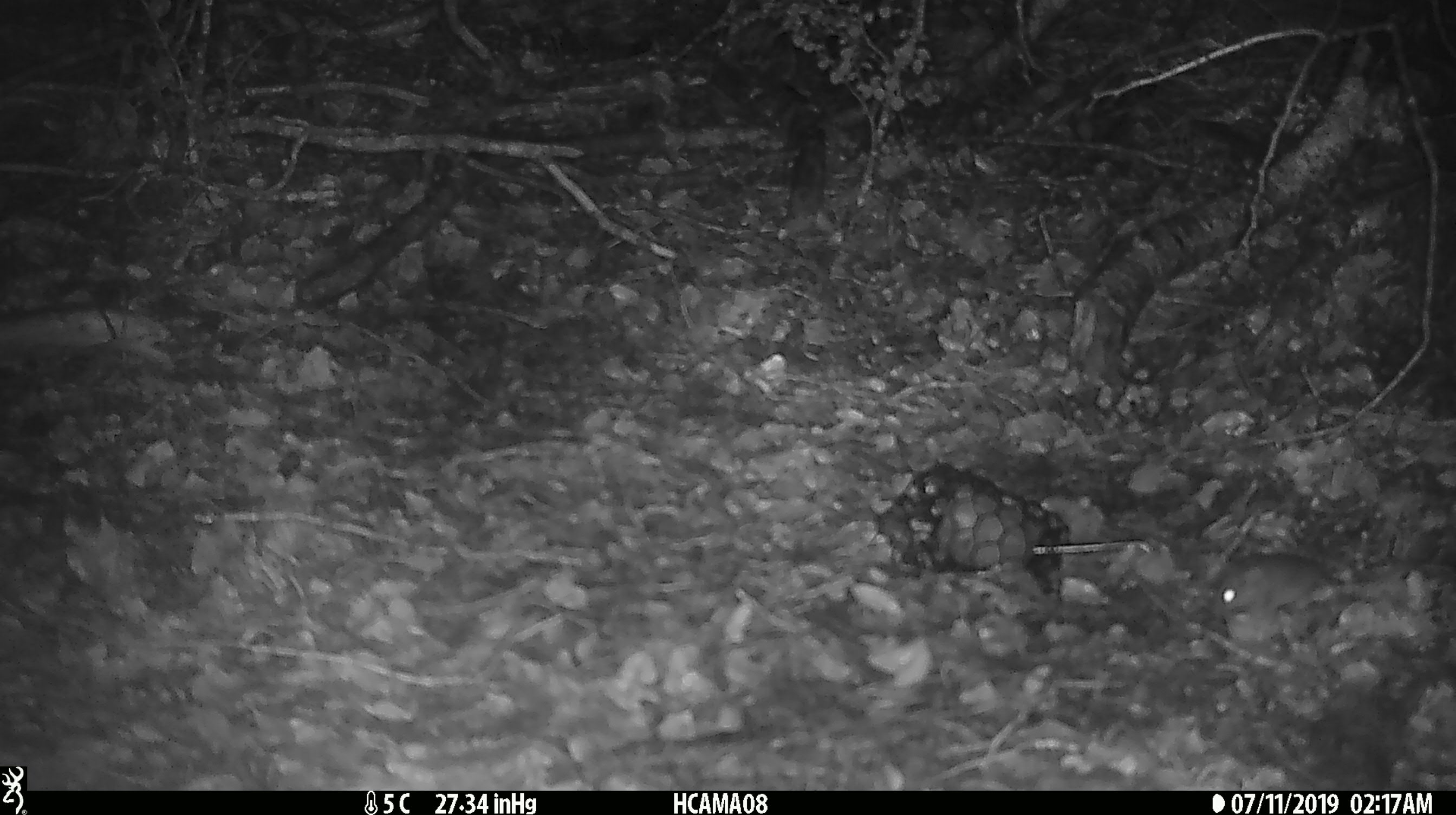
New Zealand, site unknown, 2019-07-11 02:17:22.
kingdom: Animalia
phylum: Chordata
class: Mammalia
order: Rodentia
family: Muridae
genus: Mus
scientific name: Mus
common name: mouse